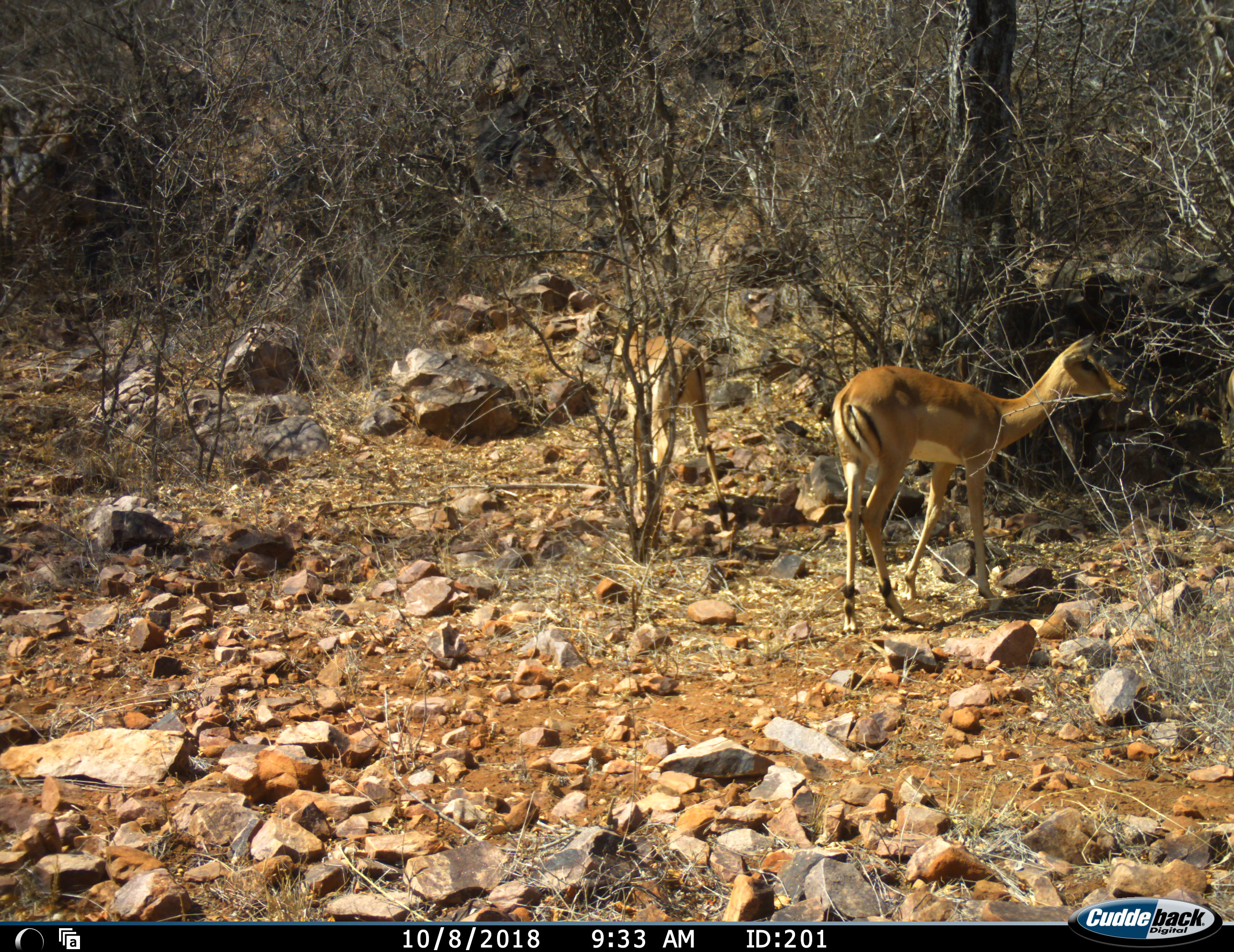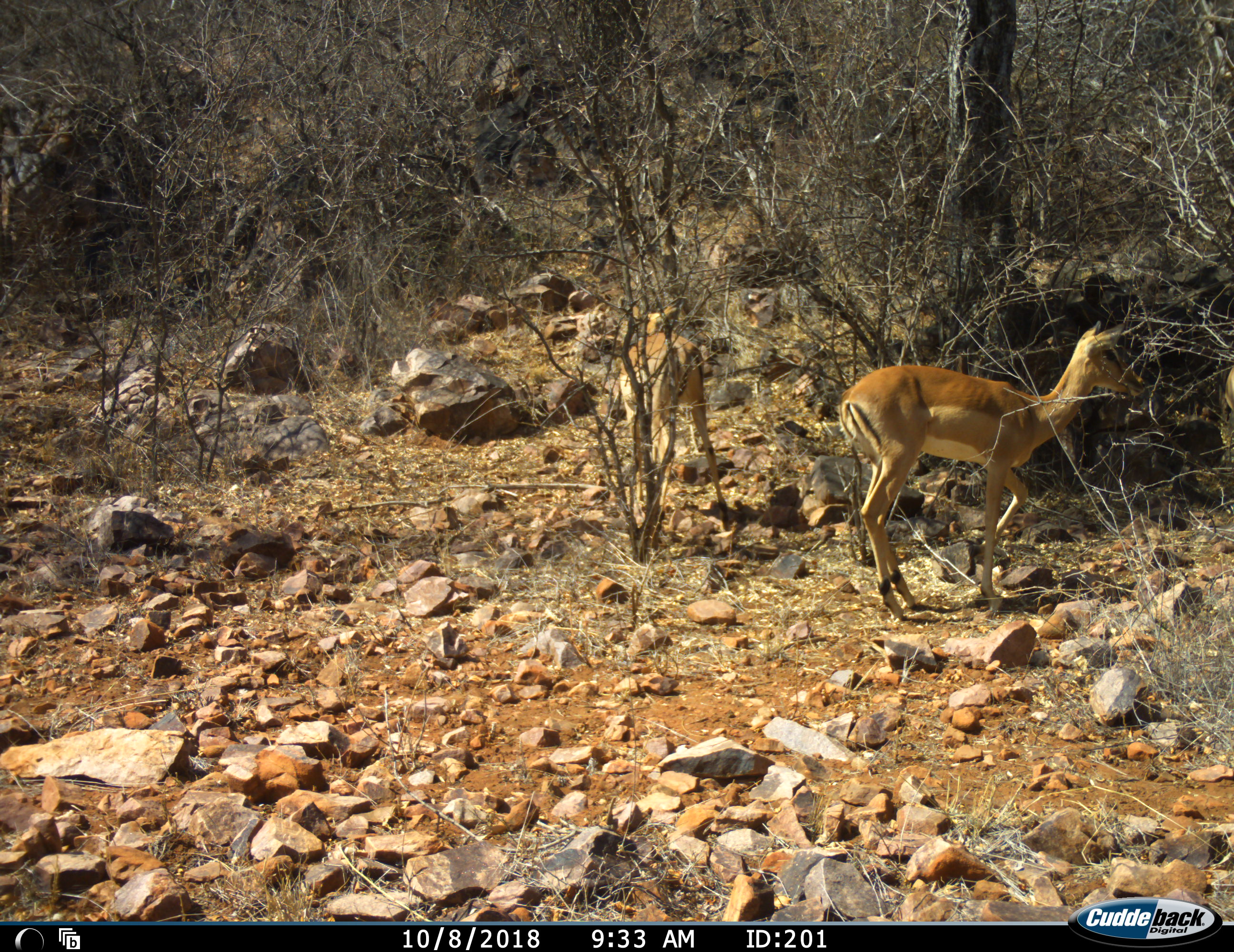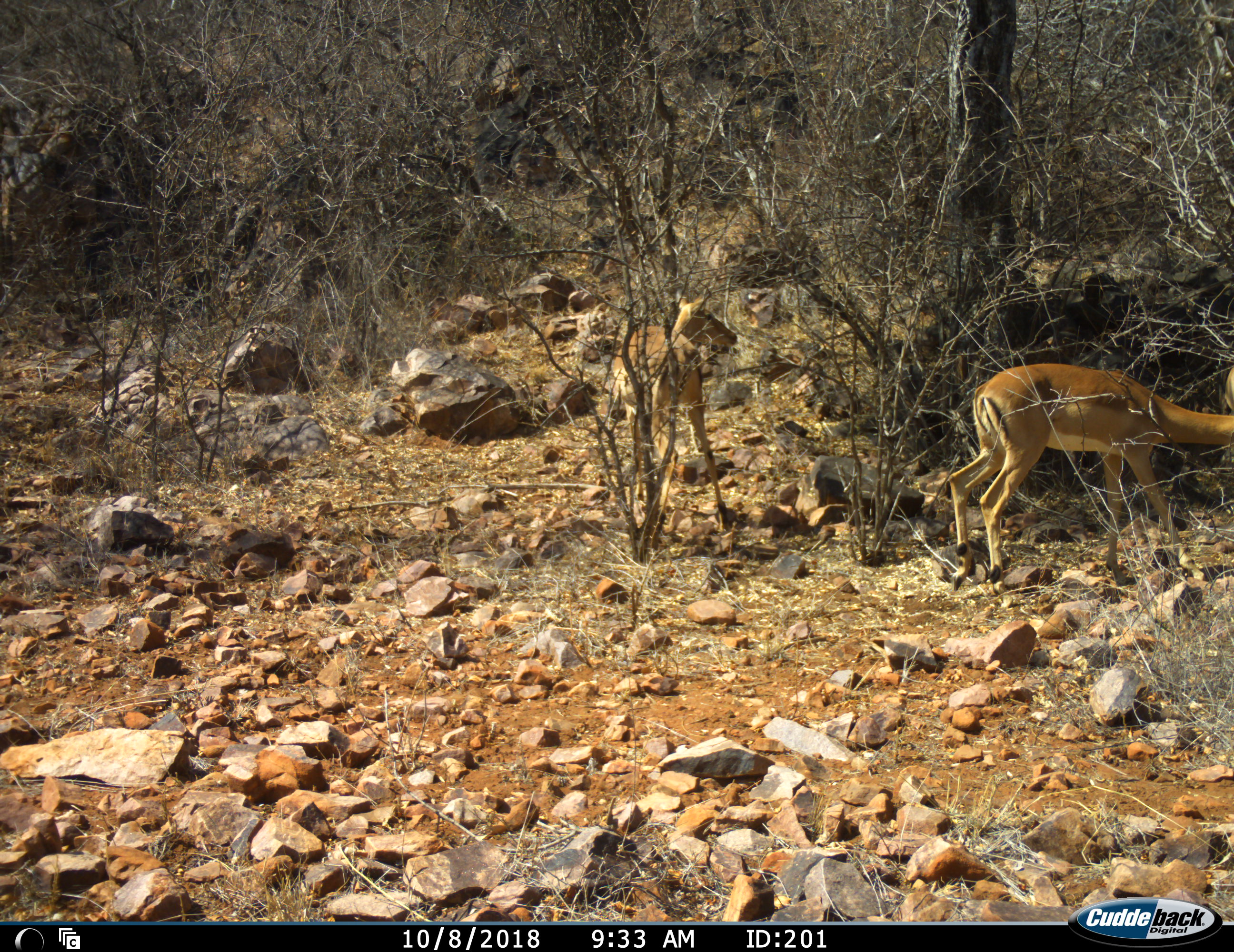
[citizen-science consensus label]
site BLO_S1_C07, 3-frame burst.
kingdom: Animalia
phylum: Chordata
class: Mammalia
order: Artiodactyla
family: Bovidae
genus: Aepyceros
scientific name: Aepyceros melampus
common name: impala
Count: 2.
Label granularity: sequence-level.